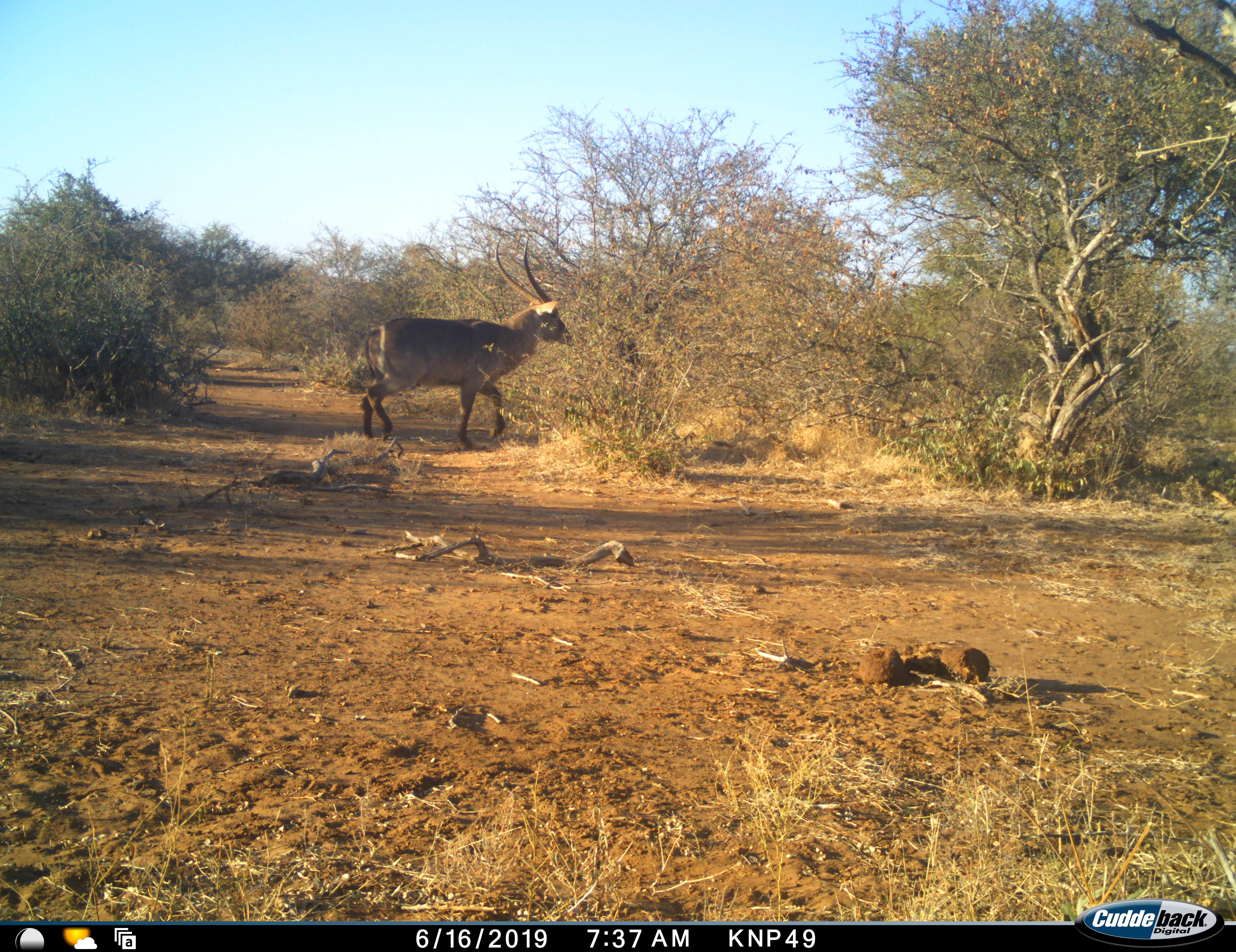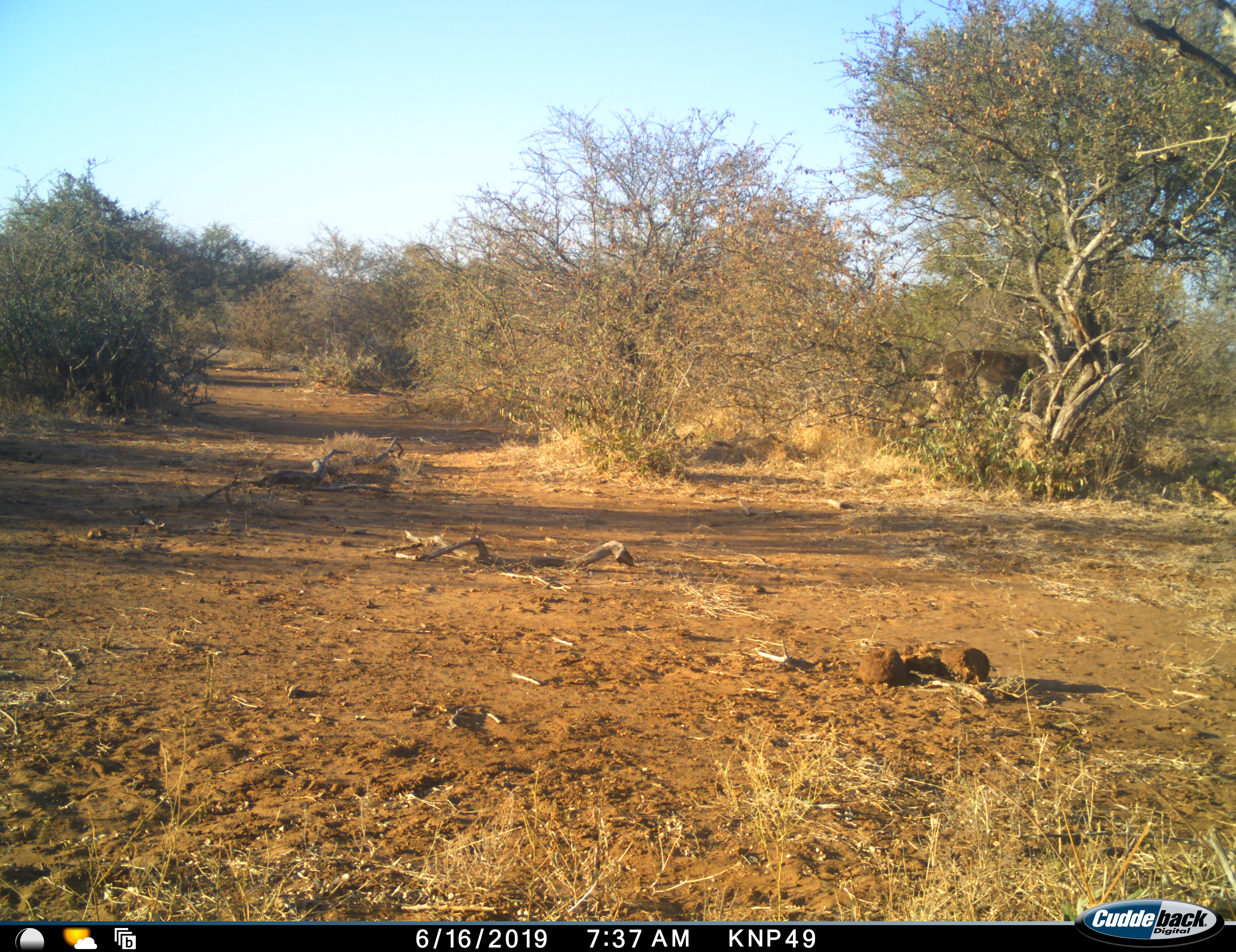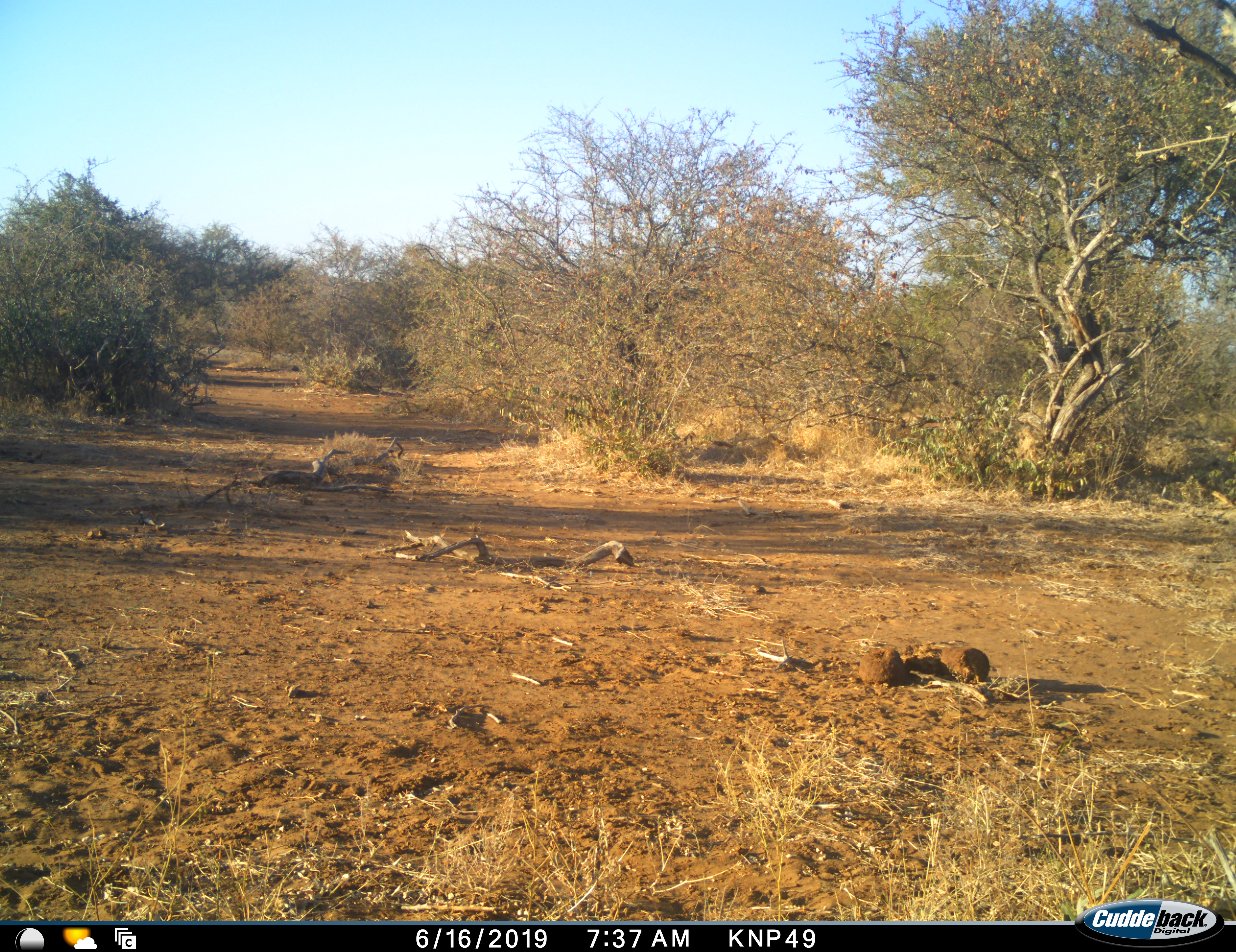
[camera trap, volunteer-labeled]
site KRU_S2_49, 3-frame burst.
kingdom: Animalia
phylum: Chordata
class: Mammalia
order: Artiodactyla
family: Bovidae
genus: Kobus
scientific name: Kobus ellipsiprymnus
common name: waterbuck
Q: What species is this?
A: Waterbuck (Kobus ellipsiprymnus).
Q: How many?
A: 1.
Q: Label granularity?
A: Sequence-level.